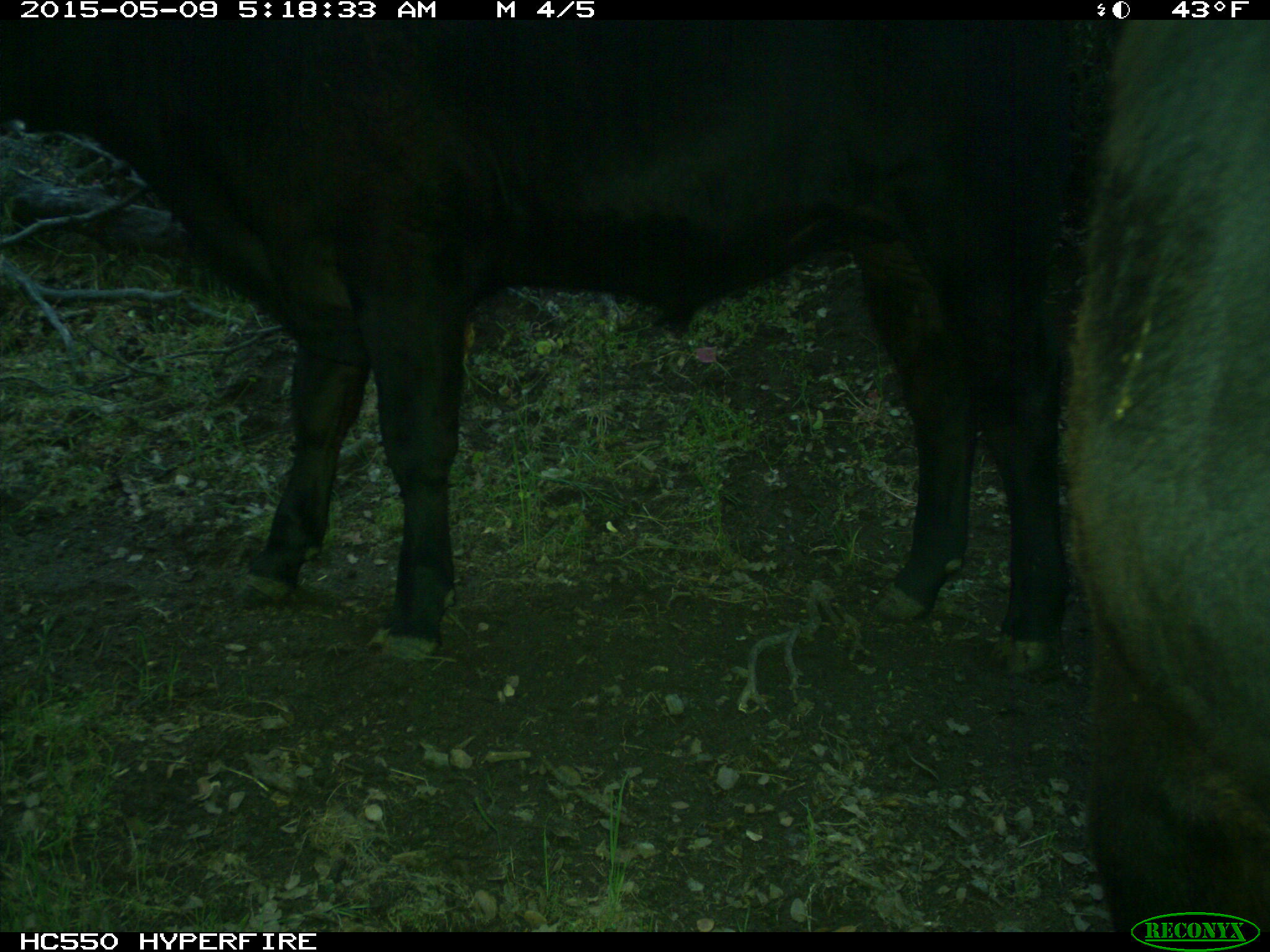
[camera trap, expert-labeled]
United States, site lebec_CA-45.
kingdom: Animalia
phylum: Chordata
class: Mammalia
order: Artiodactyla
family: Bovidae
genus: Bos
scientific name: Bos taurus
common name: domestic cow